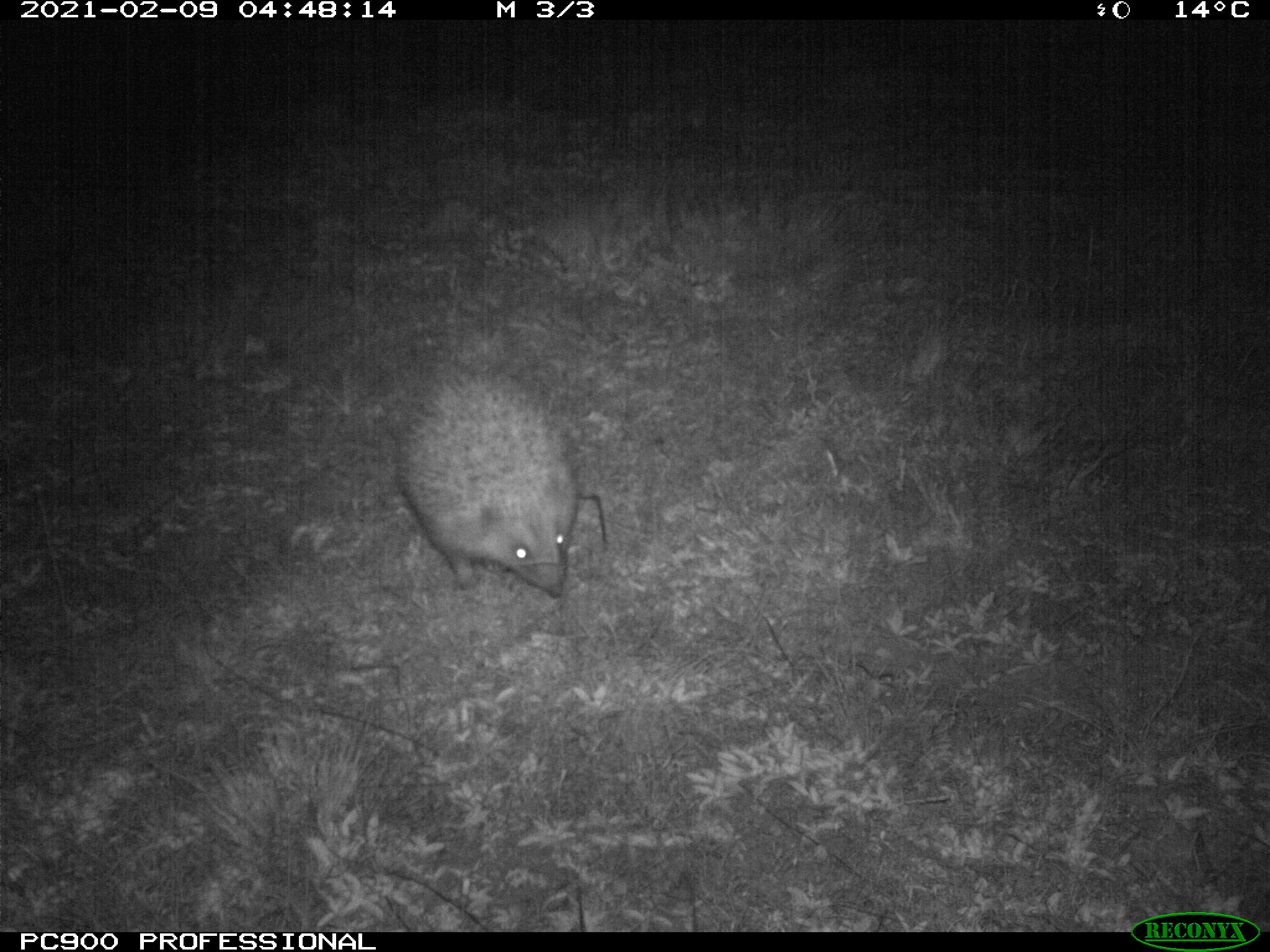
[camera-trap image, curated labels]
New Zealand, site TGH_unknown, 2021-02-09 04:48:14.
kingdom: Animalia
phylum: Chordata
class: Mammalia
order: Eulipotyphla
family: Erinaceidae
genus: Erinaceus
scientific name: Erinaceus europaeus europaeus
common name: european hedgehog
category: hedgehog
Hedgehog (european hedgehog) (Erinaceus europaeus europaeus).